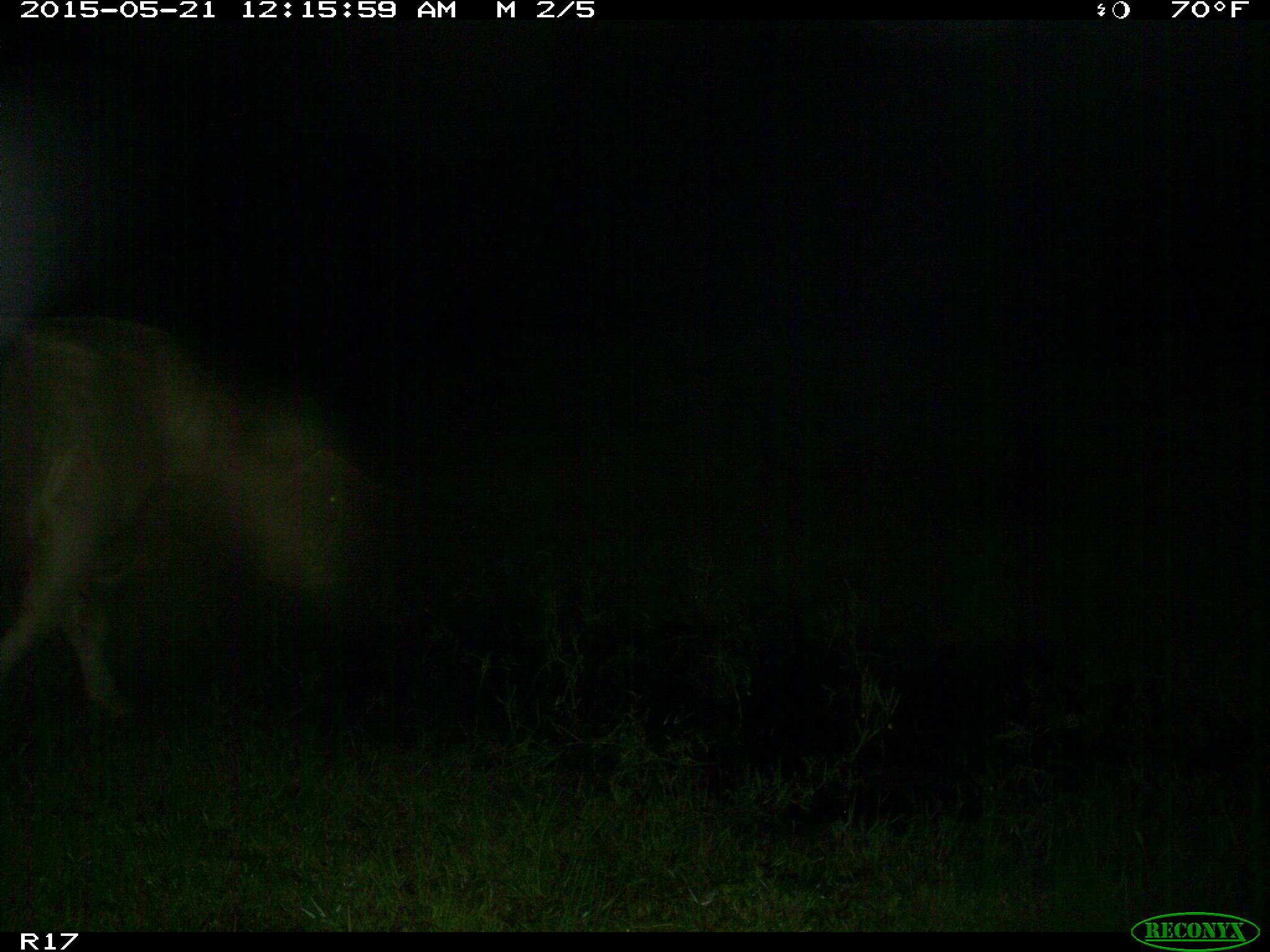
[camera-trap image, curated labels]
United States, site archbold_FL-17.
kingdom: Animalia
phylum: Chordata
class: Mammalia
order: Artiodactyla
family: Bovidae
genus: Bos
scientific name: Bos taurus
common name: domestic cow